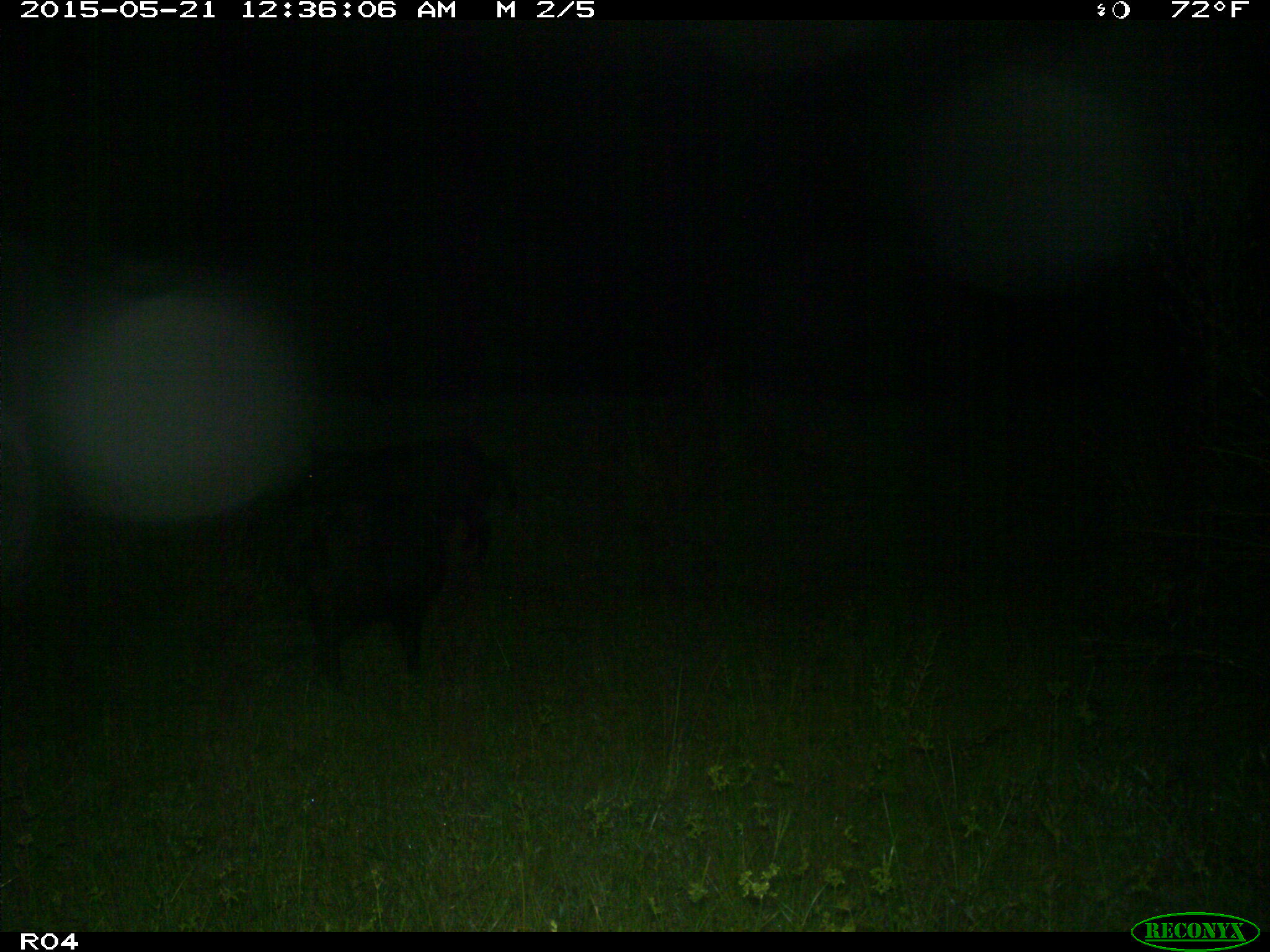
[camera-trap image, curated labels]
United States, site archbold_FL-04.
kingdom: Animalia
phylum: Chordata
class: Mammalia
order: Artiodactyla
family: Suidae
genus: Sus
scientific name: Sus scrofa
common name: wild boar